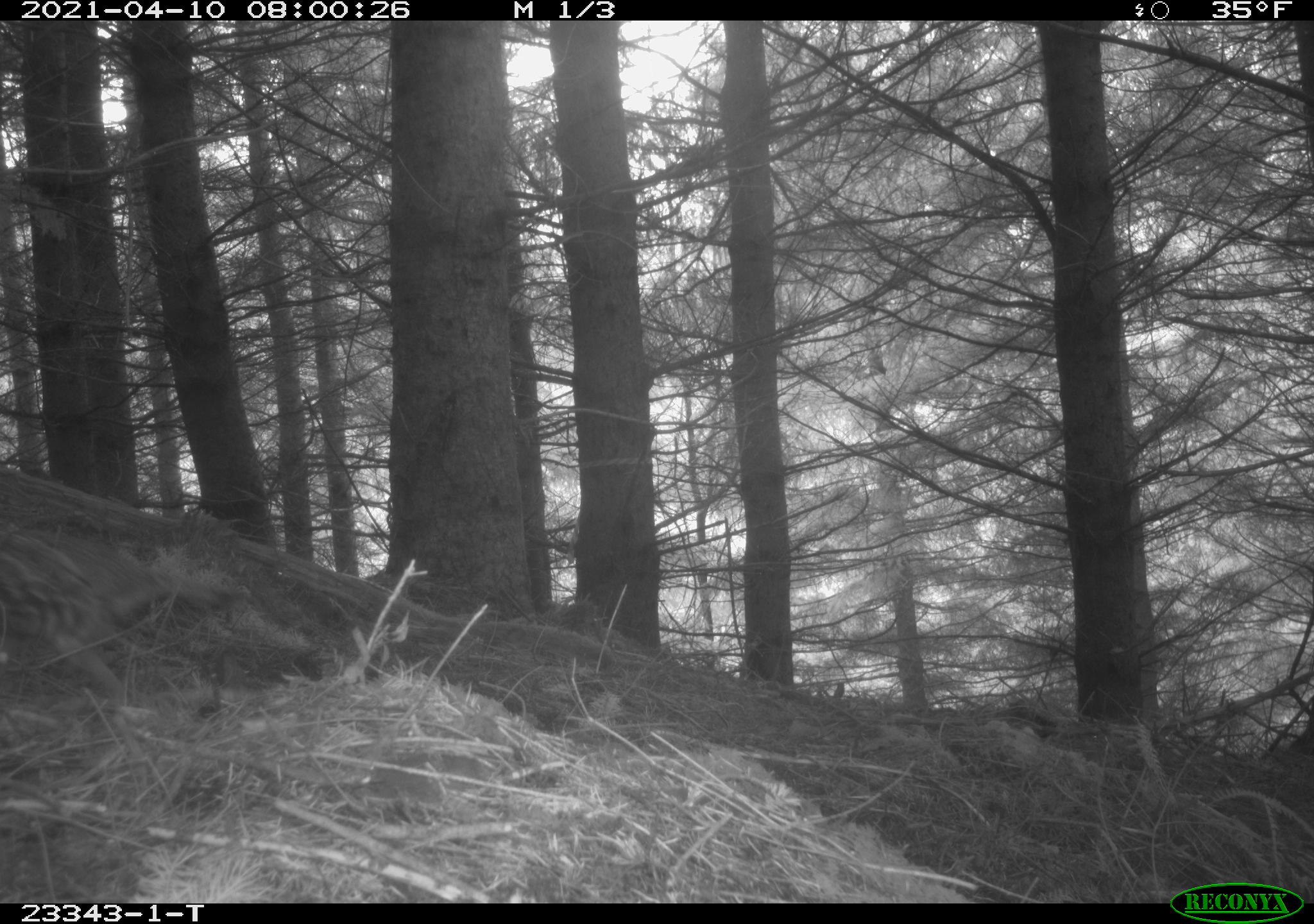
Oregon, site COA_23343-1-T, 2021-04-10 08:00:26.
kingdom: Animalia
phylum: Chordata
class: Aves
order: Galliformes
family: Phasianidae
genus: Bonasa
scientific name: Bonasa umbellus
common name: ruffed grouse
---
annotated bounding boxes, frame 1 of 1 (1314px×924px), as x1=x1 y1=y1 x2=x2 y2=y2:
ruffed grouse: x1=2 y1=518 x2=254 y2=704